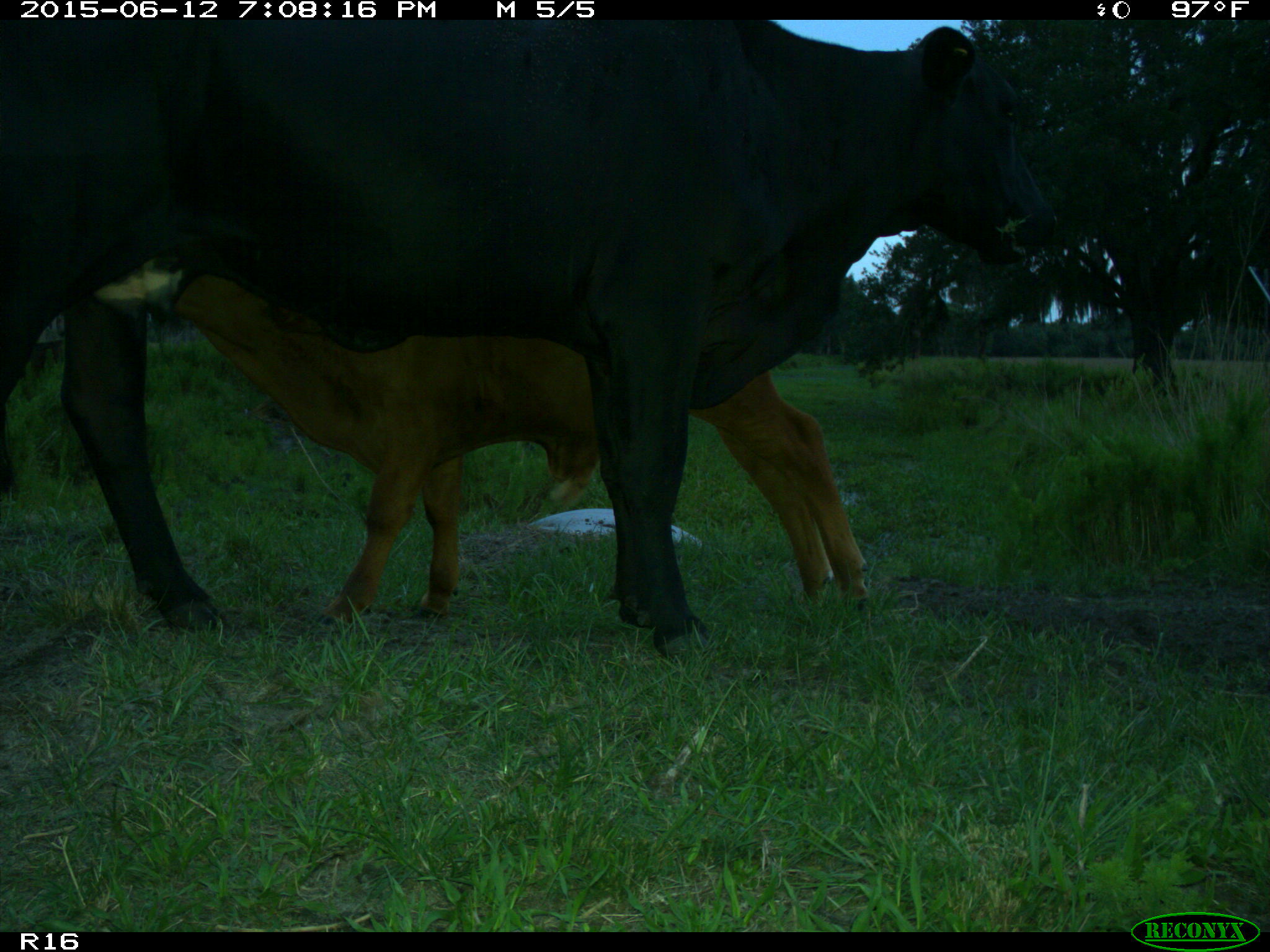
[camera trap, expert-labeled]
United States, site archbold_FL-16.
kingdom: Animalia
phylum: Chordata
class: Mammalia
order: Artiodactyla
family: Bovidae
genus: Bos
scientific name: Bos taurus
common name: domestic cow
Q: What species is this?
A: Bos taurus (domestic cow).